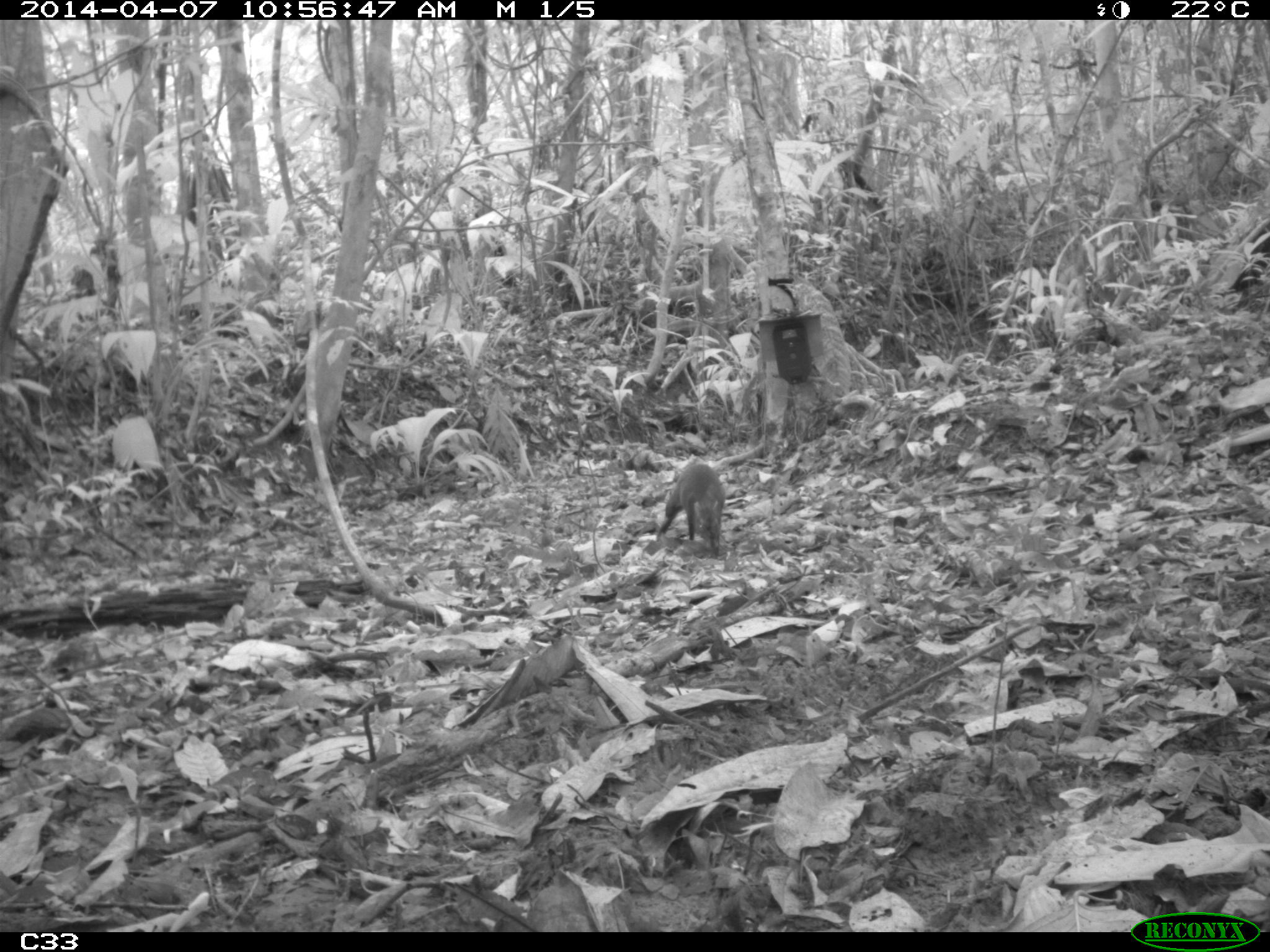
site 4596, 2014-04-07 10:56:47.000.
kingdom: Animalia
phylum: Chordata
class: Mammalia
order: Rodentia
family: Dasyproctidae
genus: Dasyprocta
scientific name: Dasyprocta leporina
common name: red-rumped agouti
Dasyprocta leporina (red-rumped agouti), count 1, age adult.